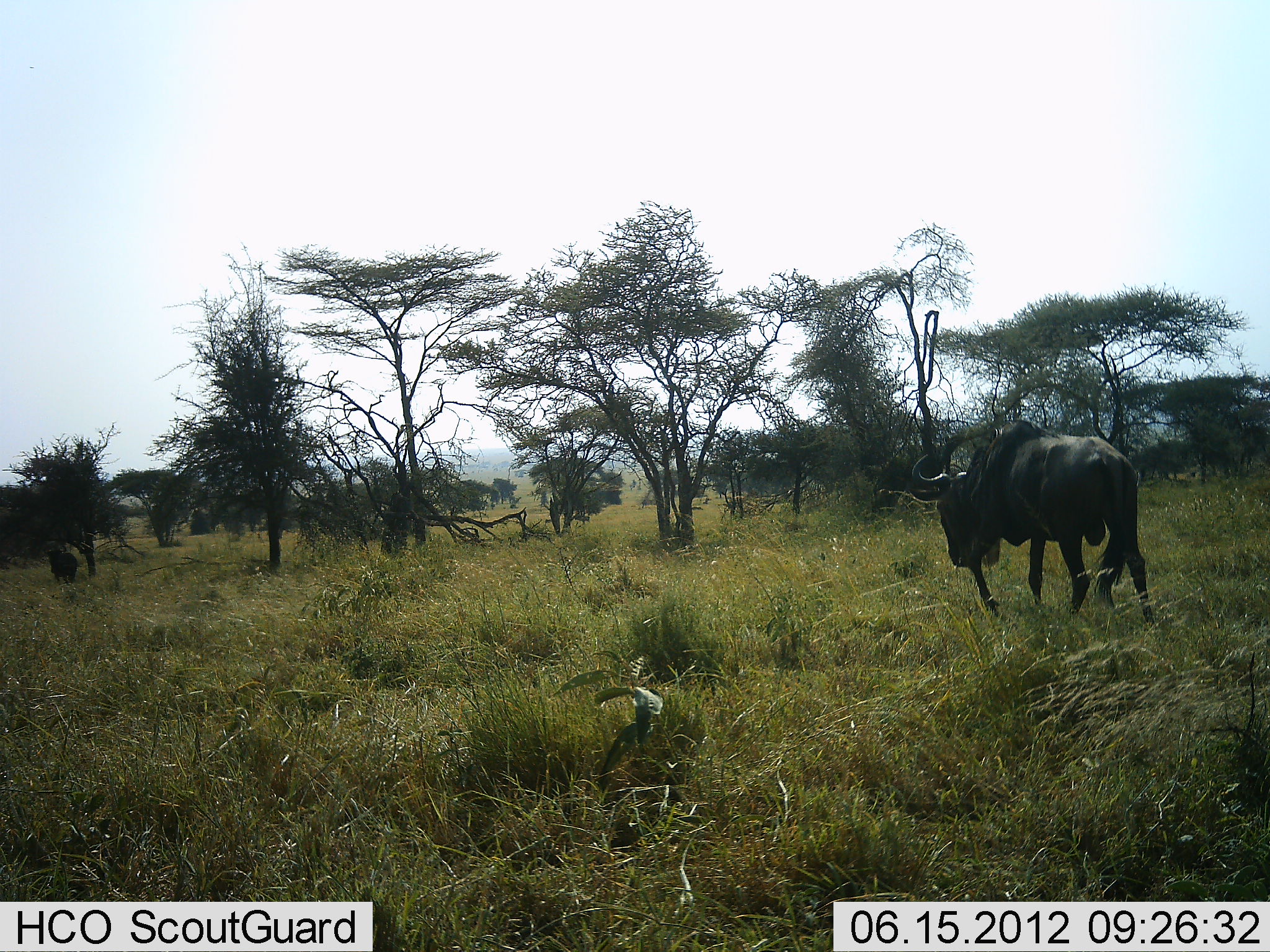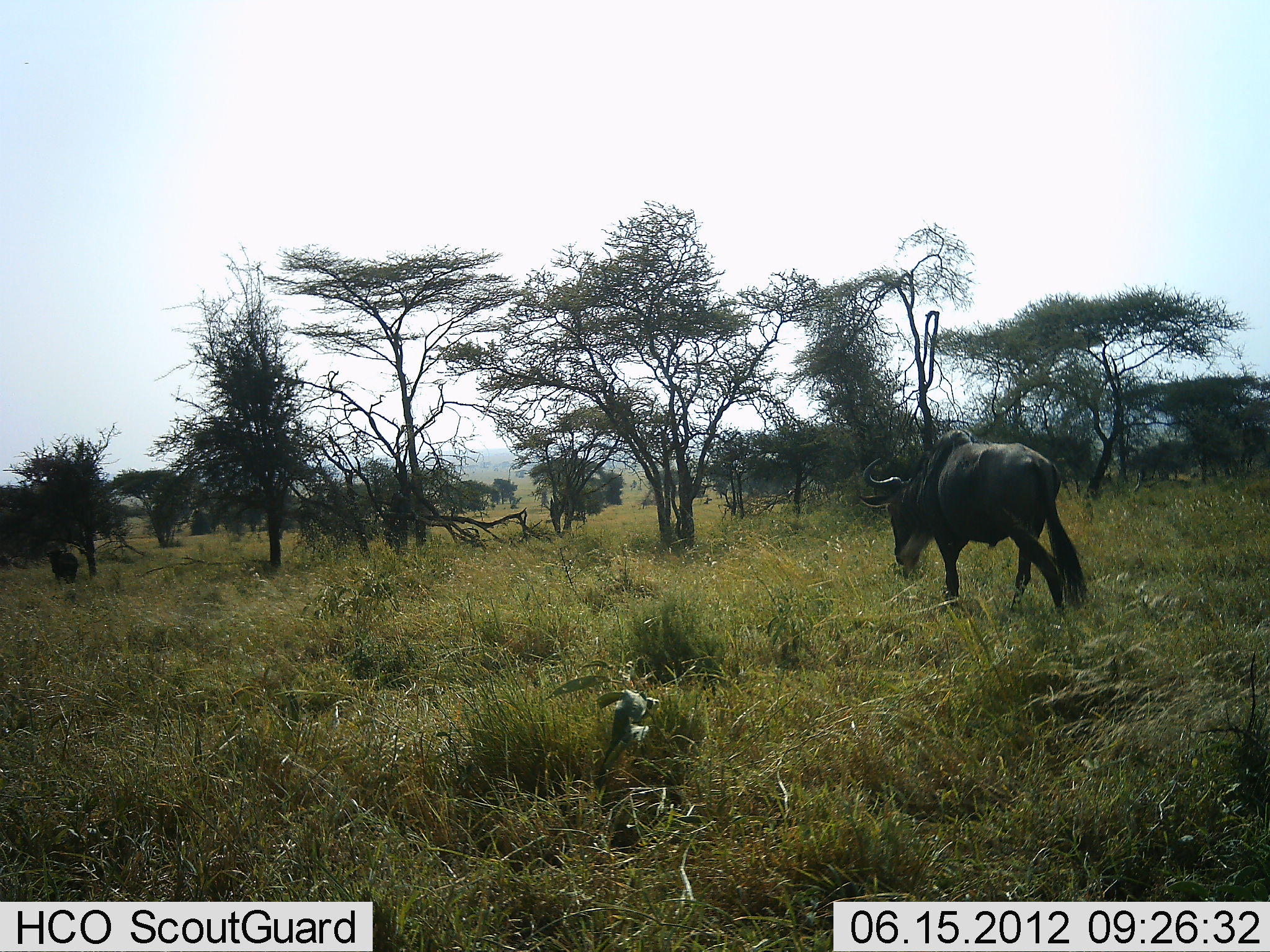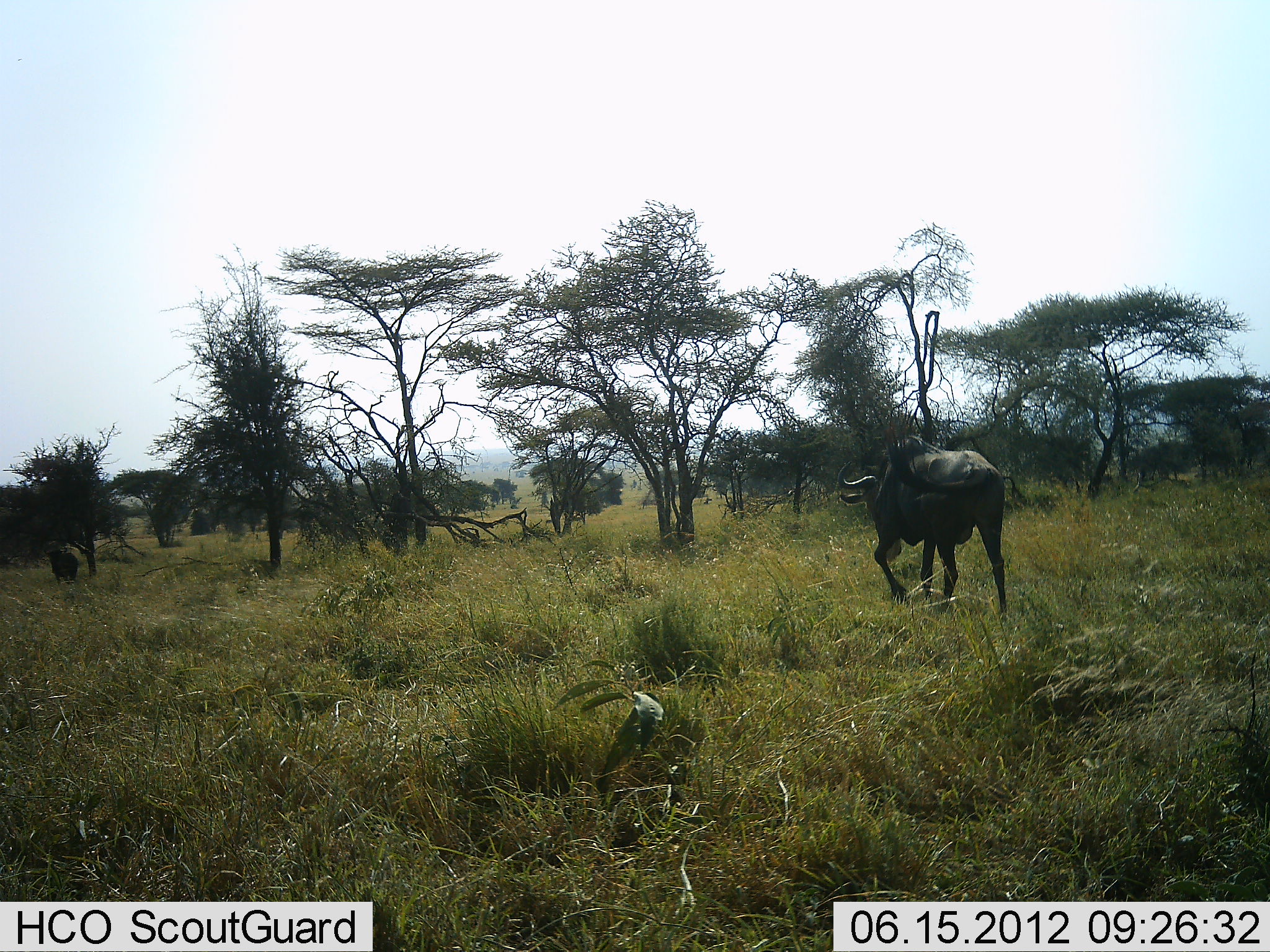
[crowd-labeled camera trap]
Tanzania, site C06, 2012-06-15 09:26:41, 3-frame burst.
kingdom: Animalia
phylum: Chordata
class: Mammalia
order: Artiodactyla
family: Bovidae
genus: Connochaetes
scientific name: Connochaetes taurinus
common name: blue wildebeest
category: wildebeest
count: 1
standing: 30%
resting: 0%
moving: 100%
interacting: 0%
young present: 0%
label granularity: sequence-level